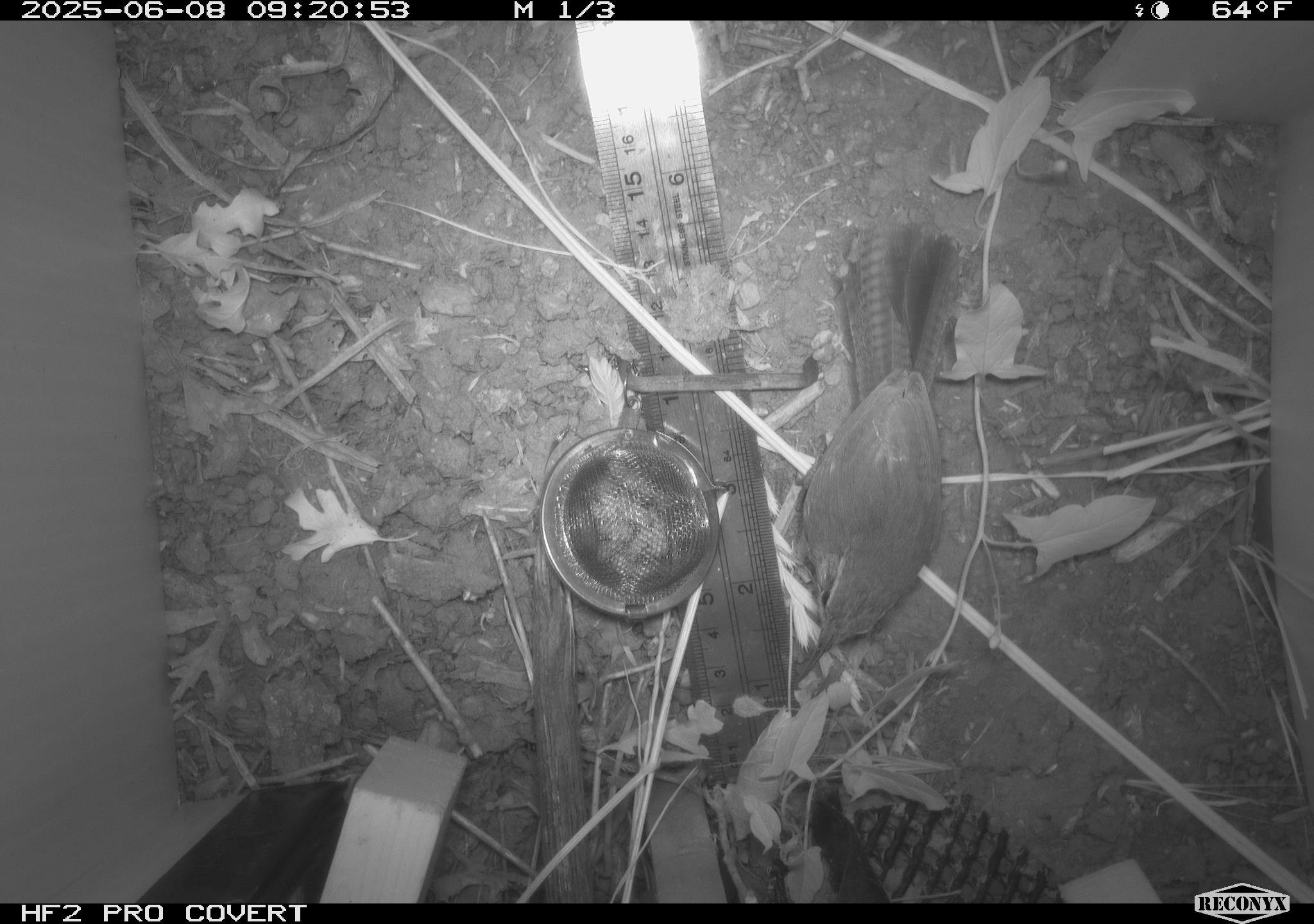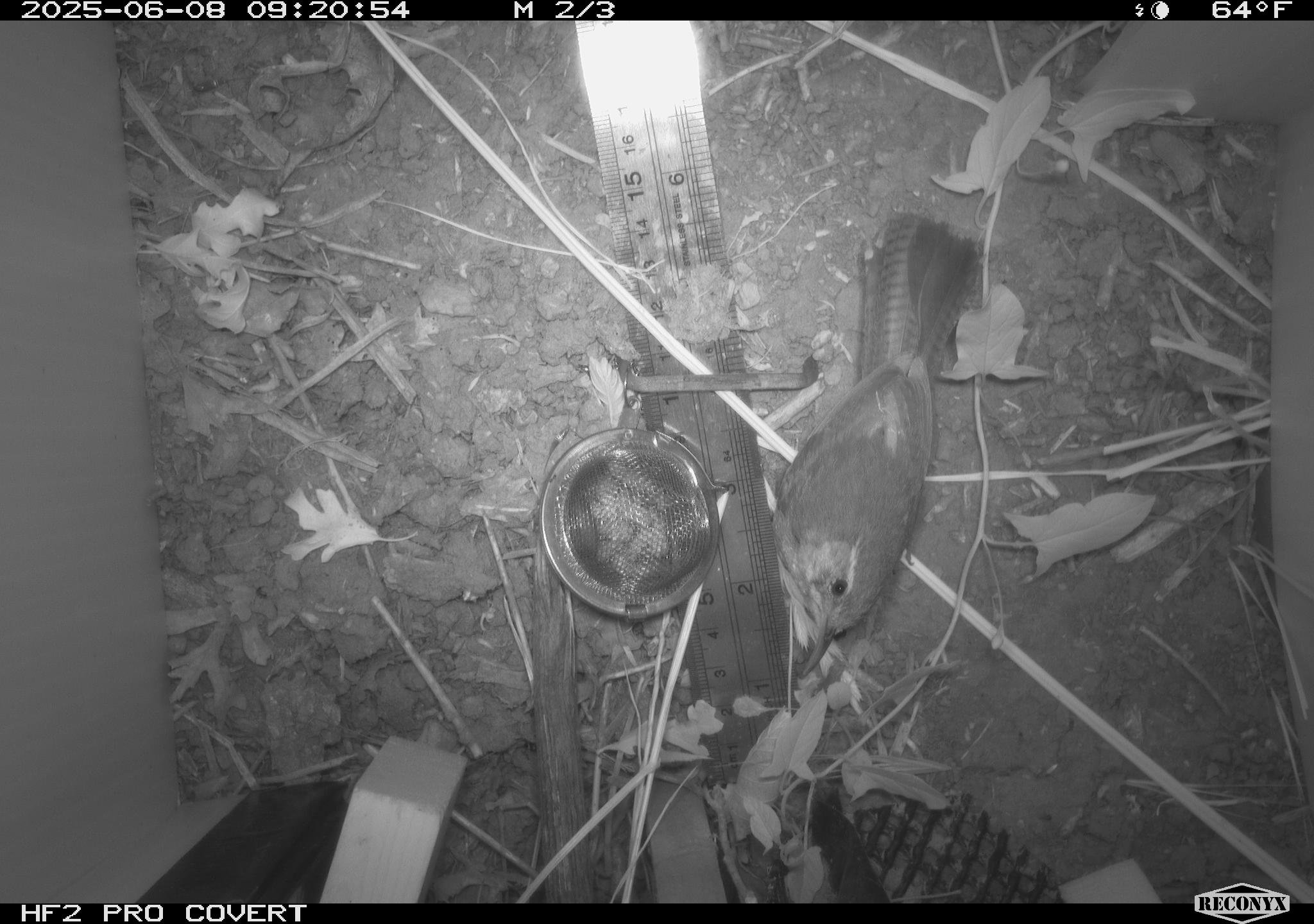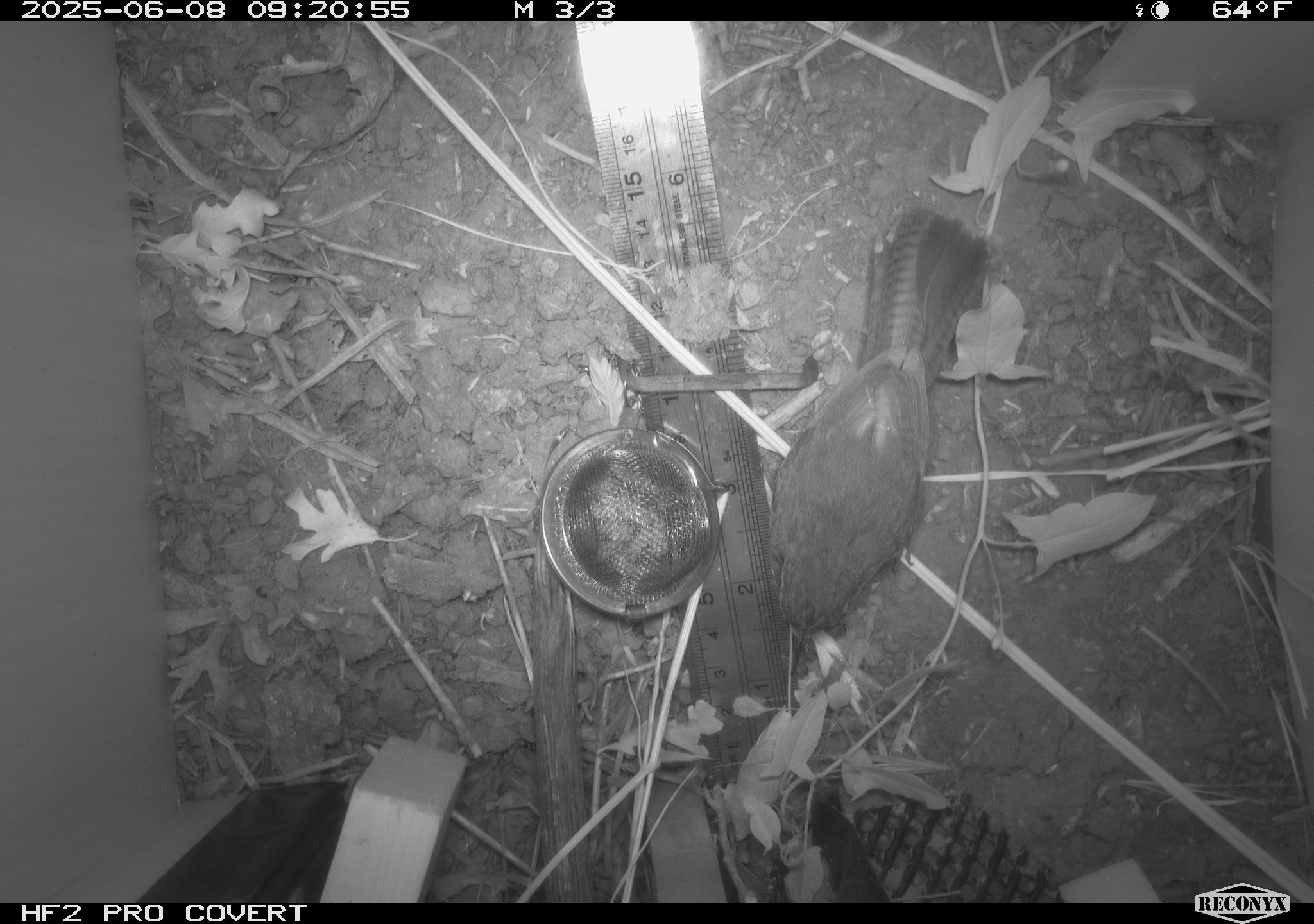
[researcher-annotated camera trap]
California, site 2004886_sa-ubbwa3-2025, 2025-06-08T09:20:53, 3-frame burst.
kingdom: Animalia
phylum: Chordata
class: Aves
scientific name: Aves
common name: bird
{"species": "bird (Aves)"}